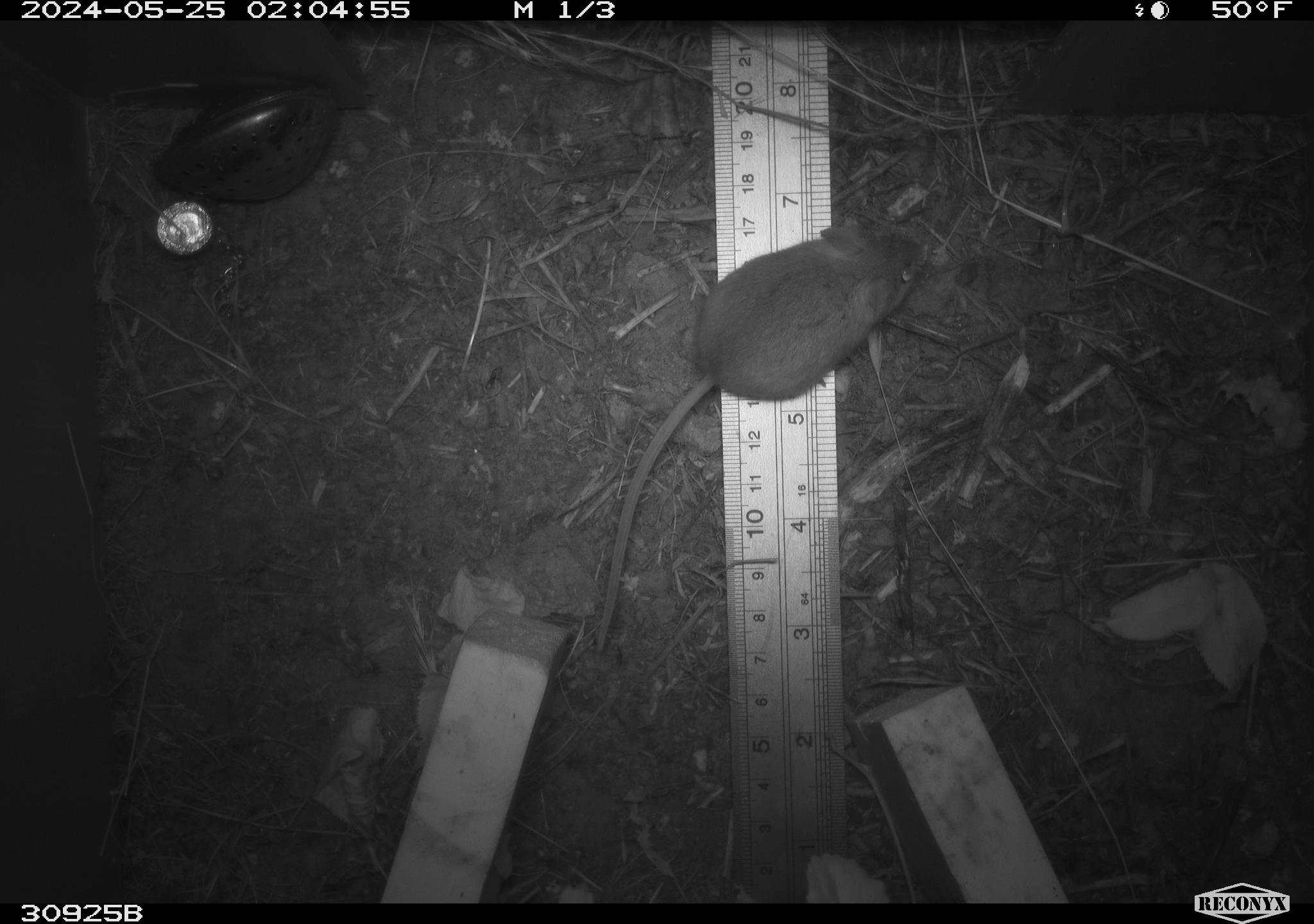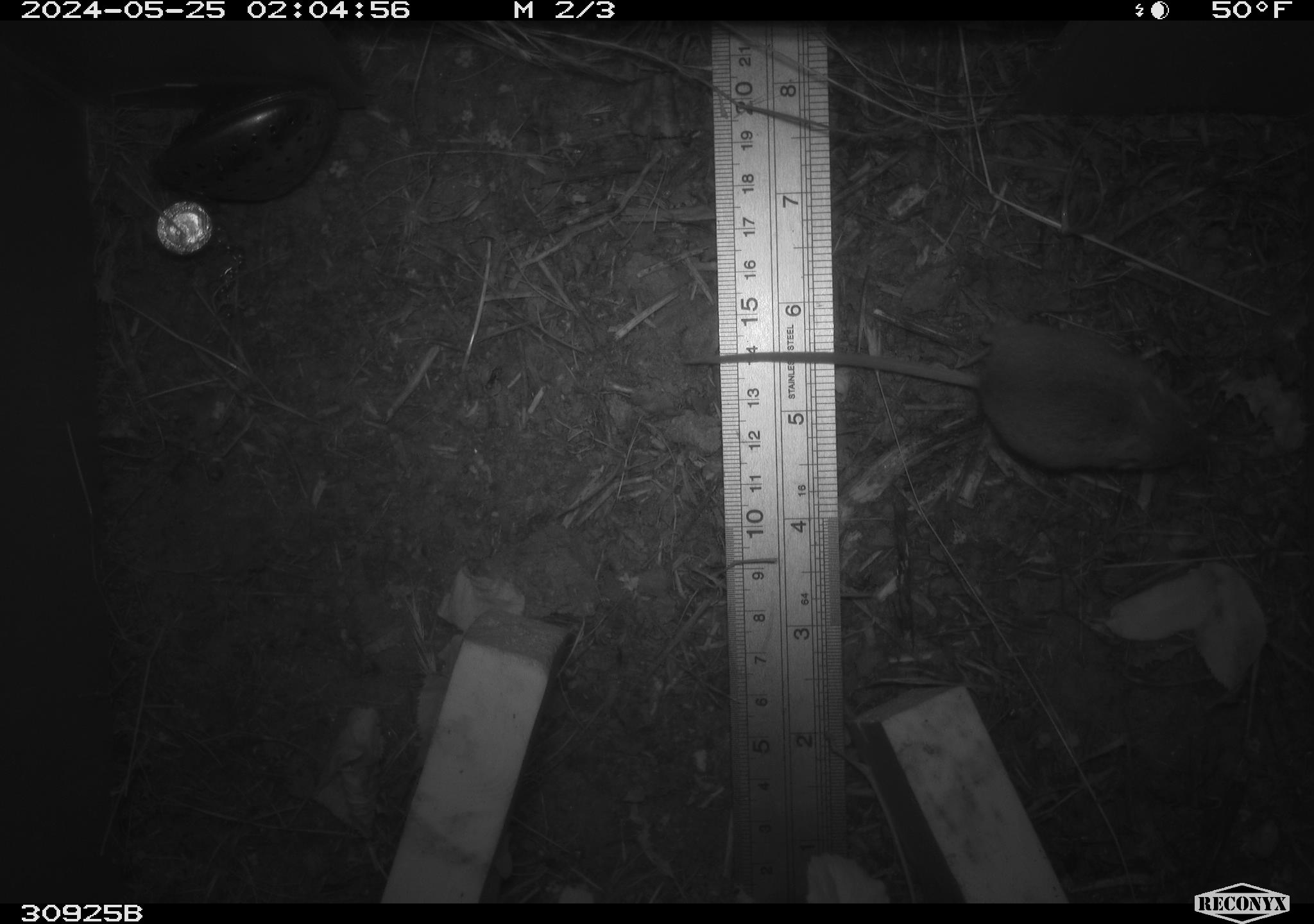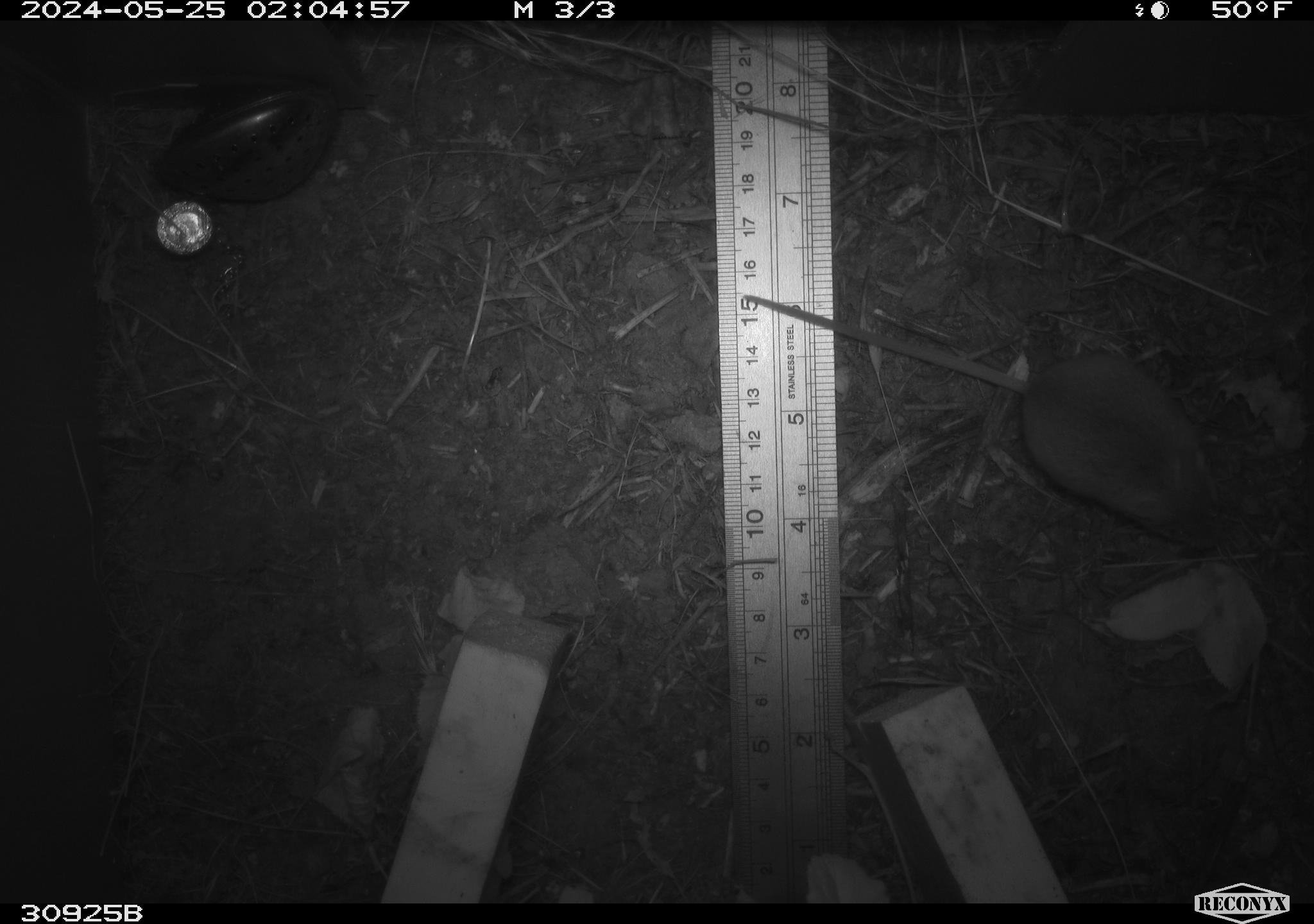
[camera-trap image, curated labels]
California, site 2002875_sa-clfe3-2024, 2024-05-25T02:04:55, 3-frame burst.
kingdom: Animalia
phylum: Chordata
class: Mammalia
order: Rodentia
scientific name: Rodentia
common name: mouse species